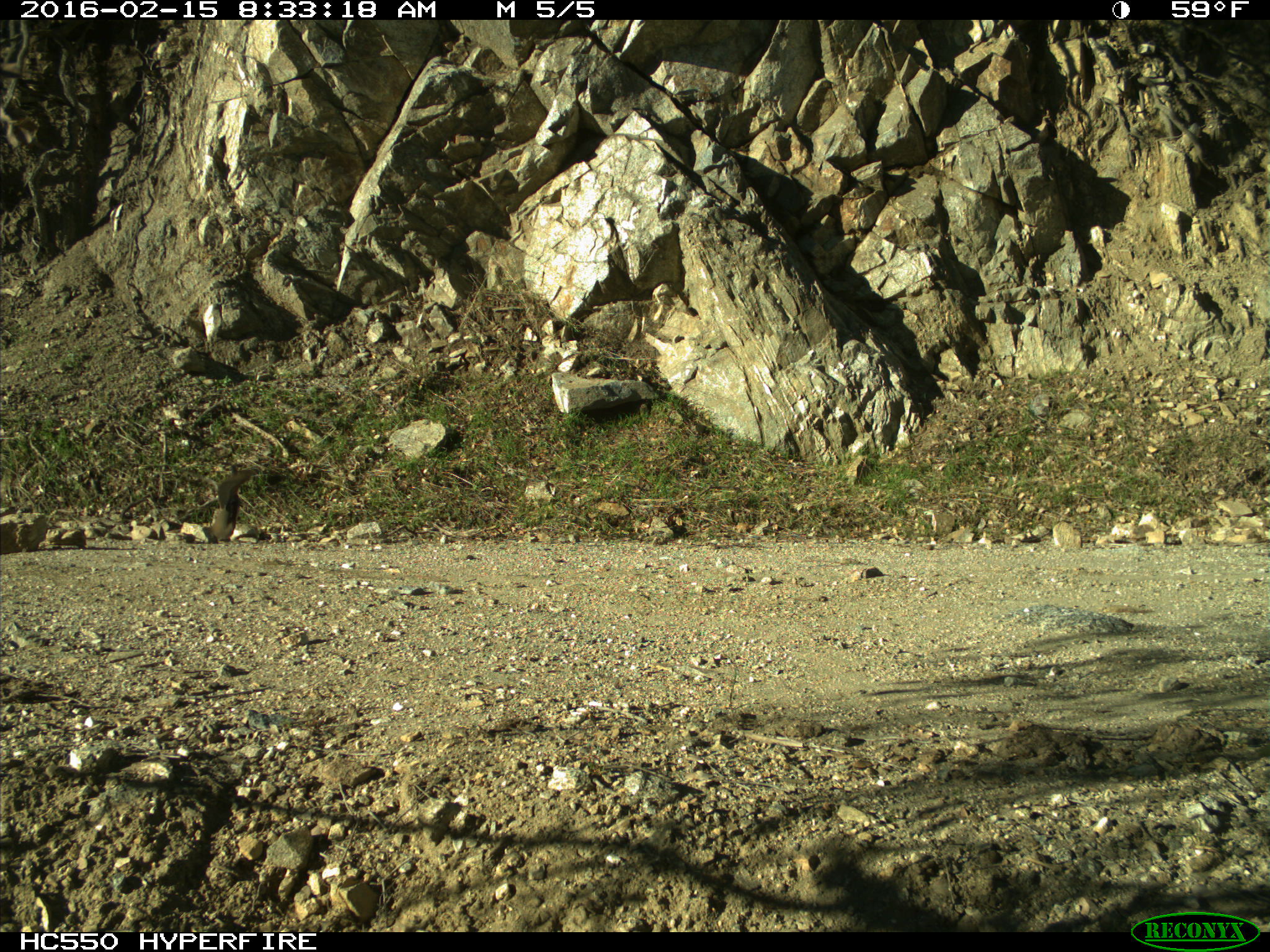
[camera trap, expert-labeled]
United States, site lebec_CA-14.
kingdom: Animalia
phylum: Chordata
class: Aves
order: Galliformes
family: Odontophoridae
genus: Callipepla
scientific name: Callipepla californica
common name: california quail